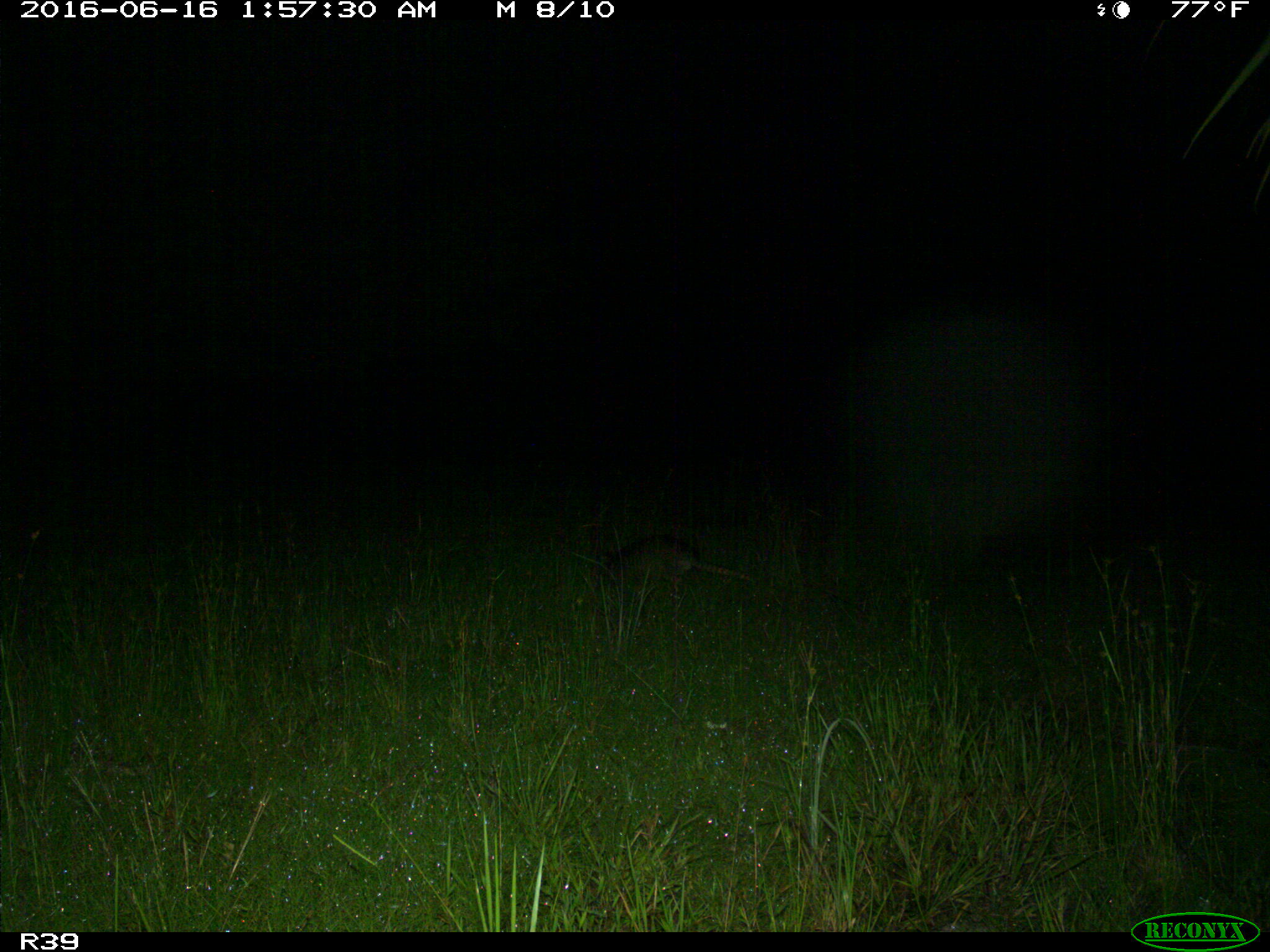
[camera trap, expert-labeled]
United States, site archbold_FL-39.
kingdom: Animalia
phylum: Chordata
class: Mammalia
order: Cingulata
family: Dasypodidae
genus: Dasypus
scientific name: Dasypus novemcinctus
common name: nine-banded armadillo